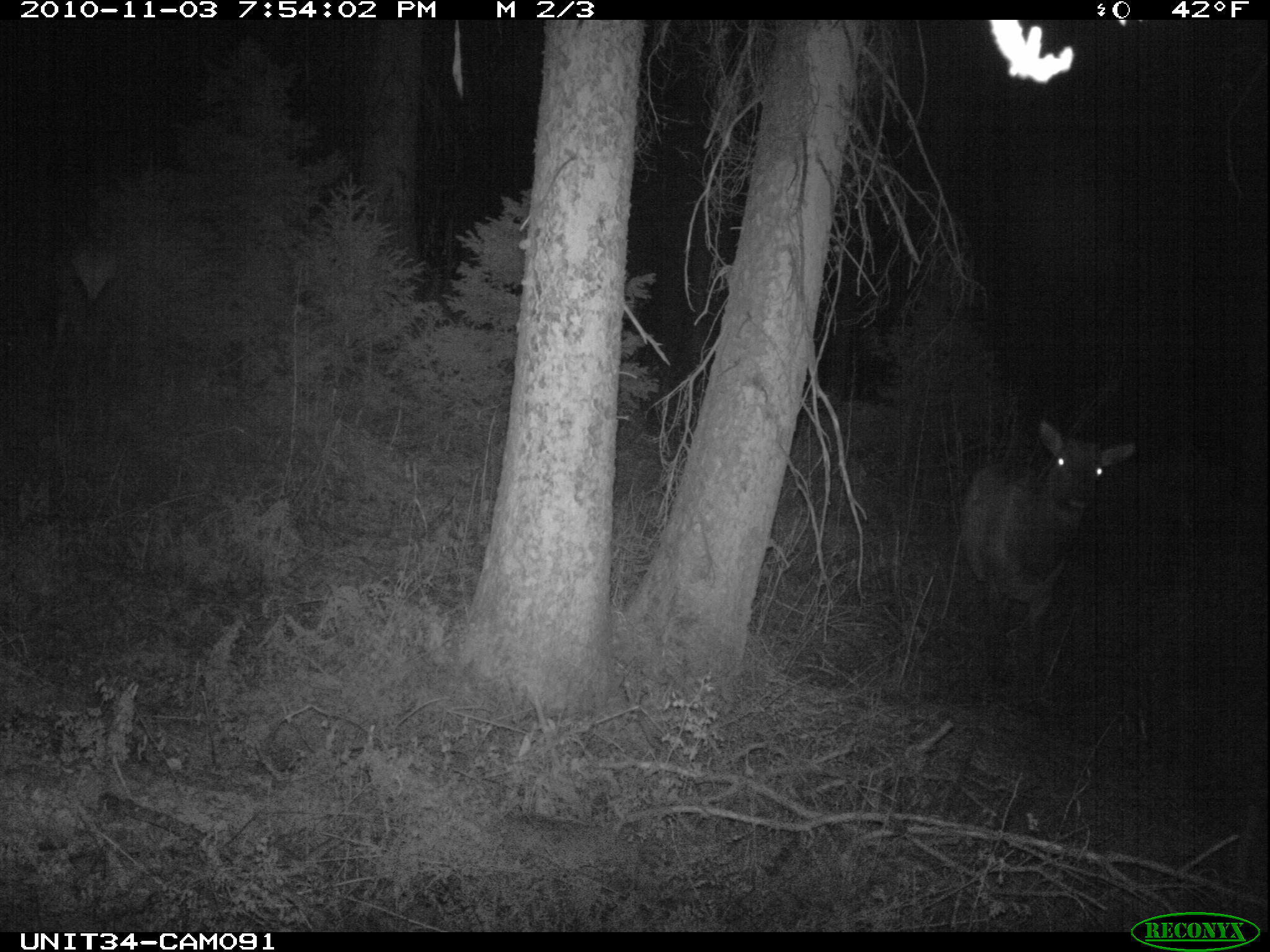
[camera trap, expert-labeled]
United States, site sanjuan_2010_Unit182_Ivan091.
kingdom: Animalia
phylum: Chordata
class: Mammalia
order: Artiodactyla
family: Cervidae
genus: Cervus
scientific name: Cervus elaphus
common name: red deer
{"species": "Cervus elaphus (red deer)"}